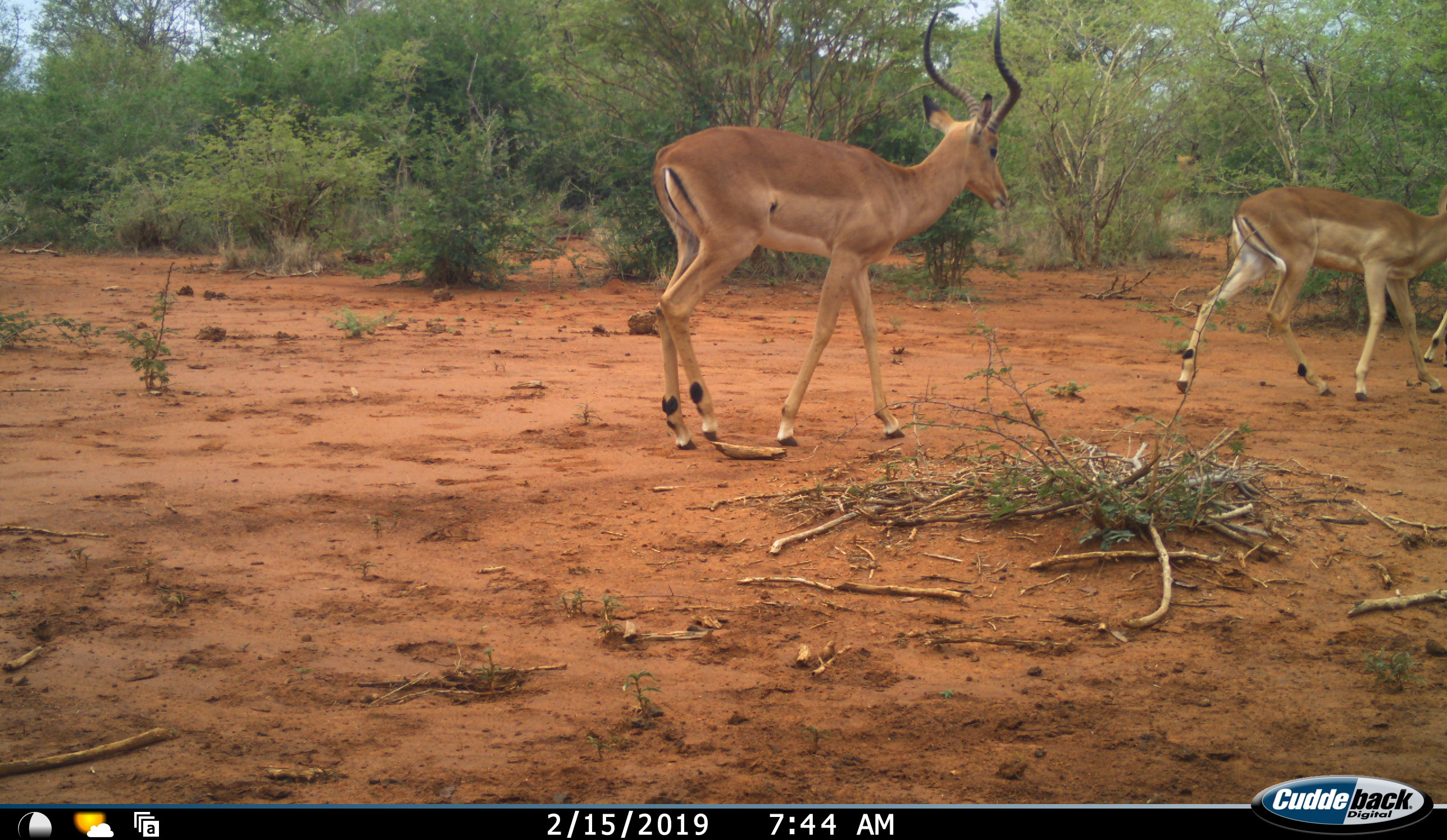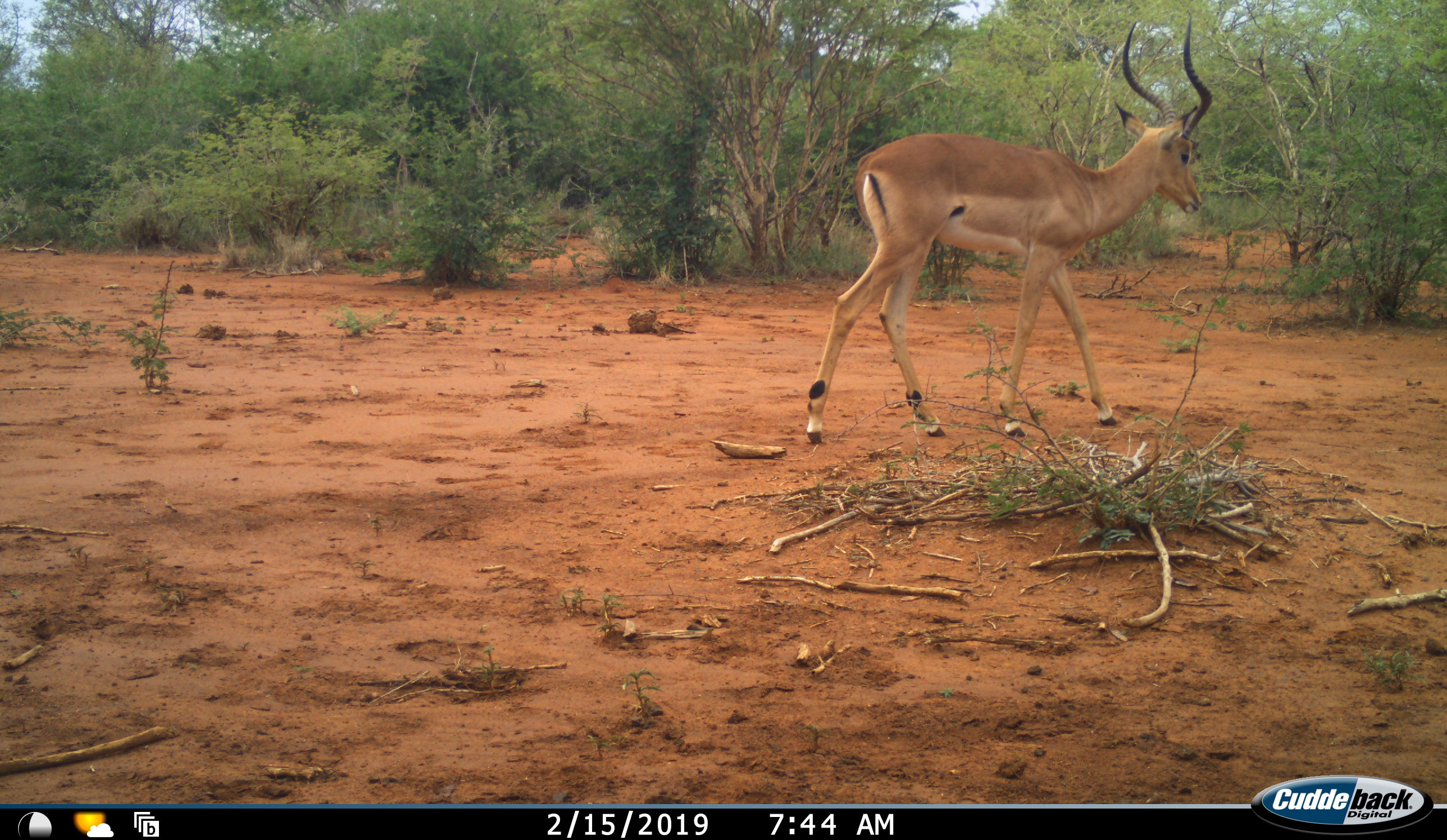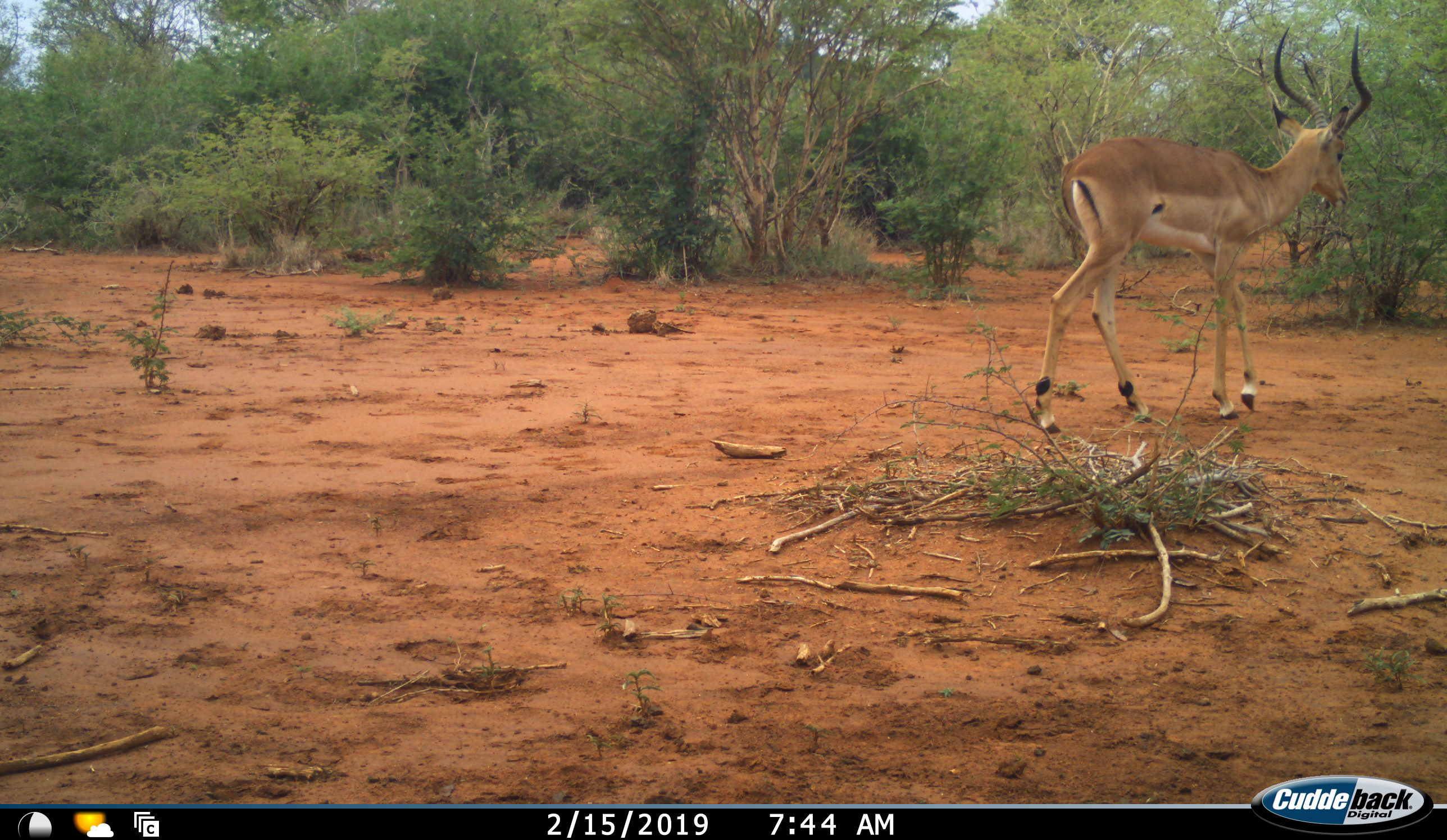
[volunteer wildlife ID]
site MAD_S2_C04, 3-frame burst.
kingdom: Animalia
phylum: Chordata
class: Mammalia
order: Artiodactyla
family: Bovidae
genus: Aepyceros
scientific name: Aepyceros melampus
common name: impala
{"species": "impala (Aepyceros melampus)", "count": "3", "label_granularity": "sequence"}